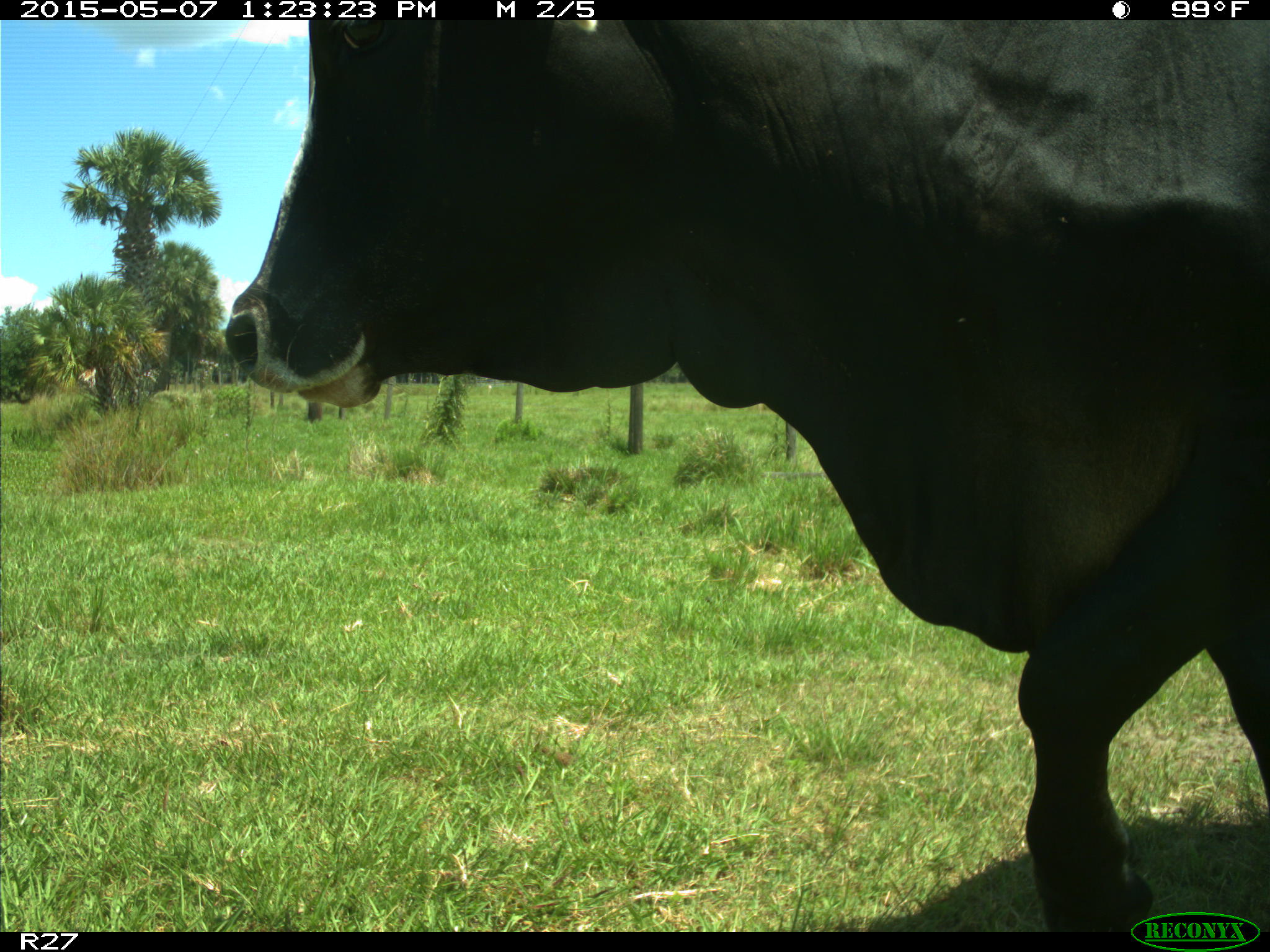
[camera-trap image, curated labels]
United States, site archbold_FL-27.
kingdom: Animalia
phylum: Chordata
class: Mammalia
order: Artiodactyla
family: Bovidae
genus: Bos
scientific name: Bos taurus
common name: domestic cow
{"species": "Bos taurus (domestic cow)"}